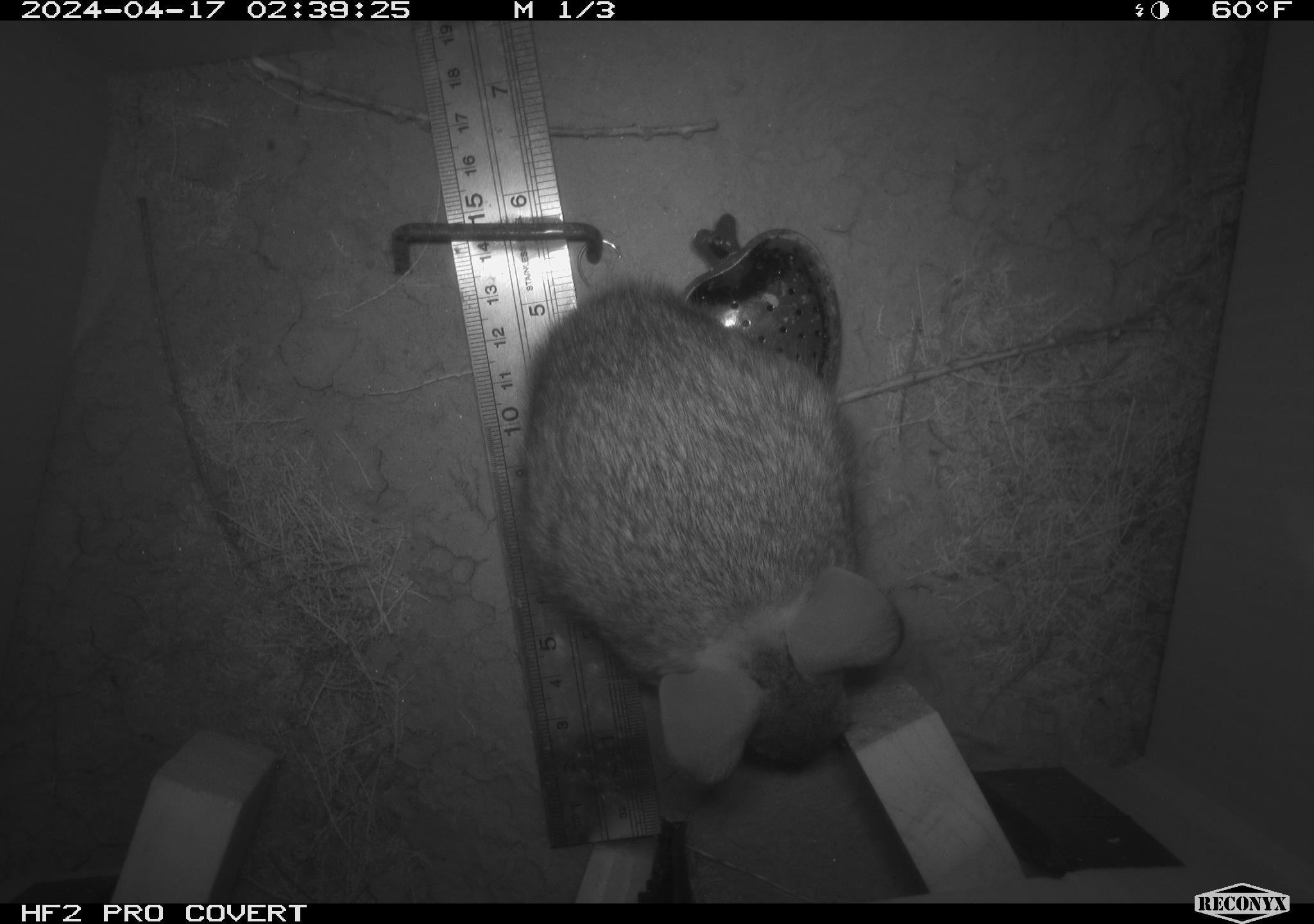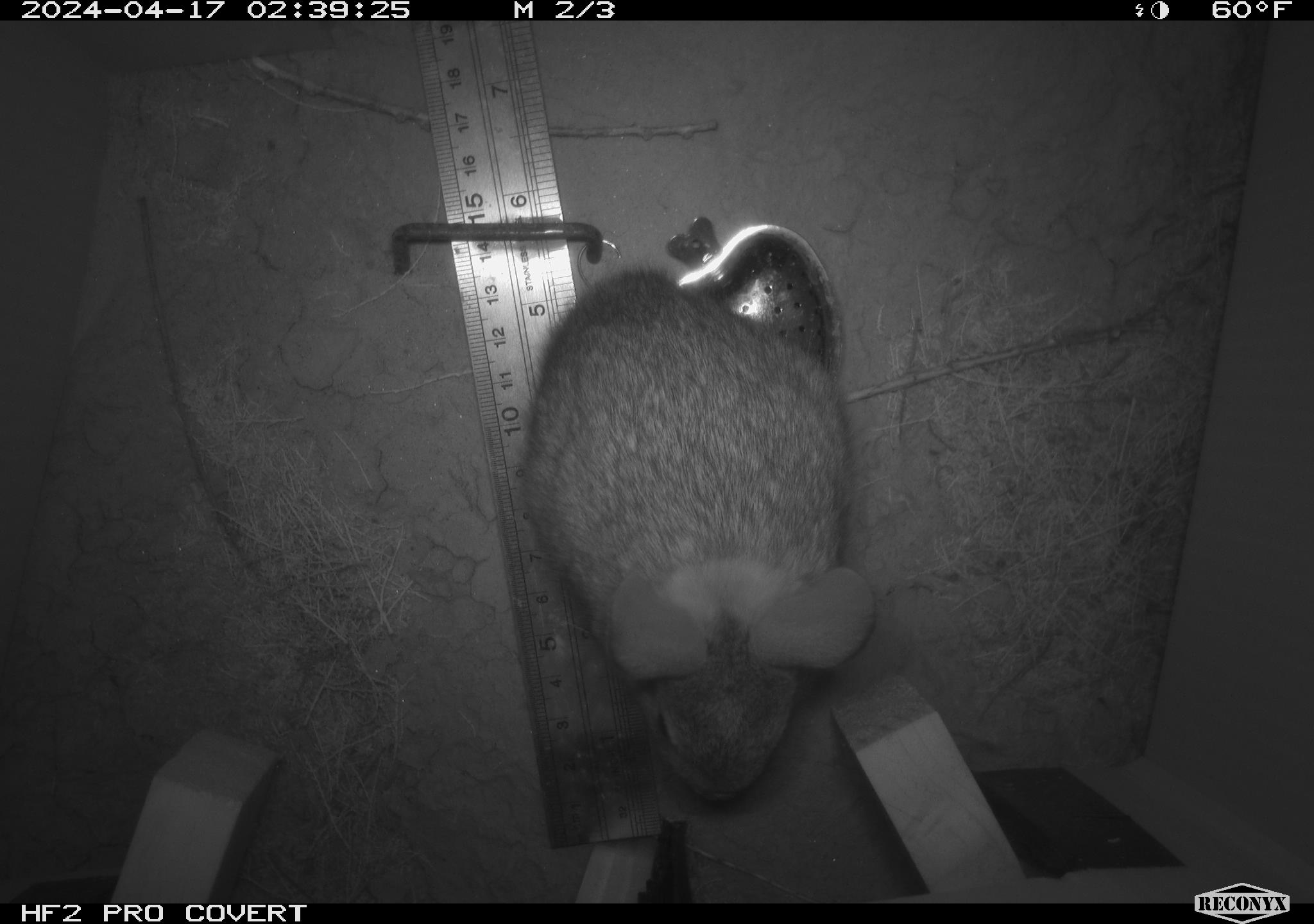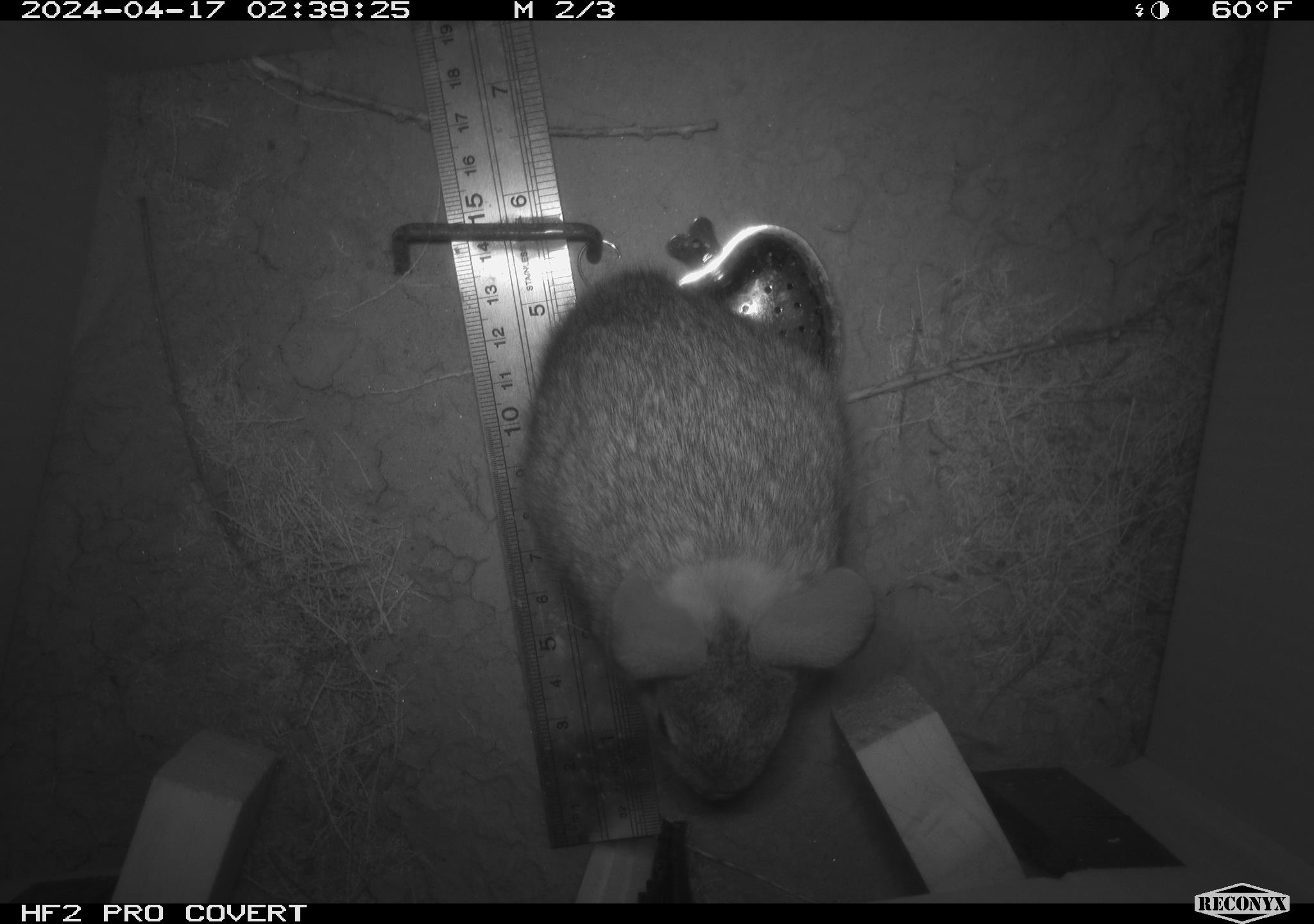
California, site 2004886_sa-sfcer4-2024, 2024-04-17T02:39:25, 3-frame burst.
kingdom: Animalia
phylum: Chordata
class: Mammalia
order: Lagomorpha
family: Leporidae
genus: Sylvilagus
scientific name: Sylvilagus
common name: cottontail rabbits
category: sylvilagus species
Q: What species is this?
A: Sylvilagus species (cottontail rabbits) (Sylvilagus).